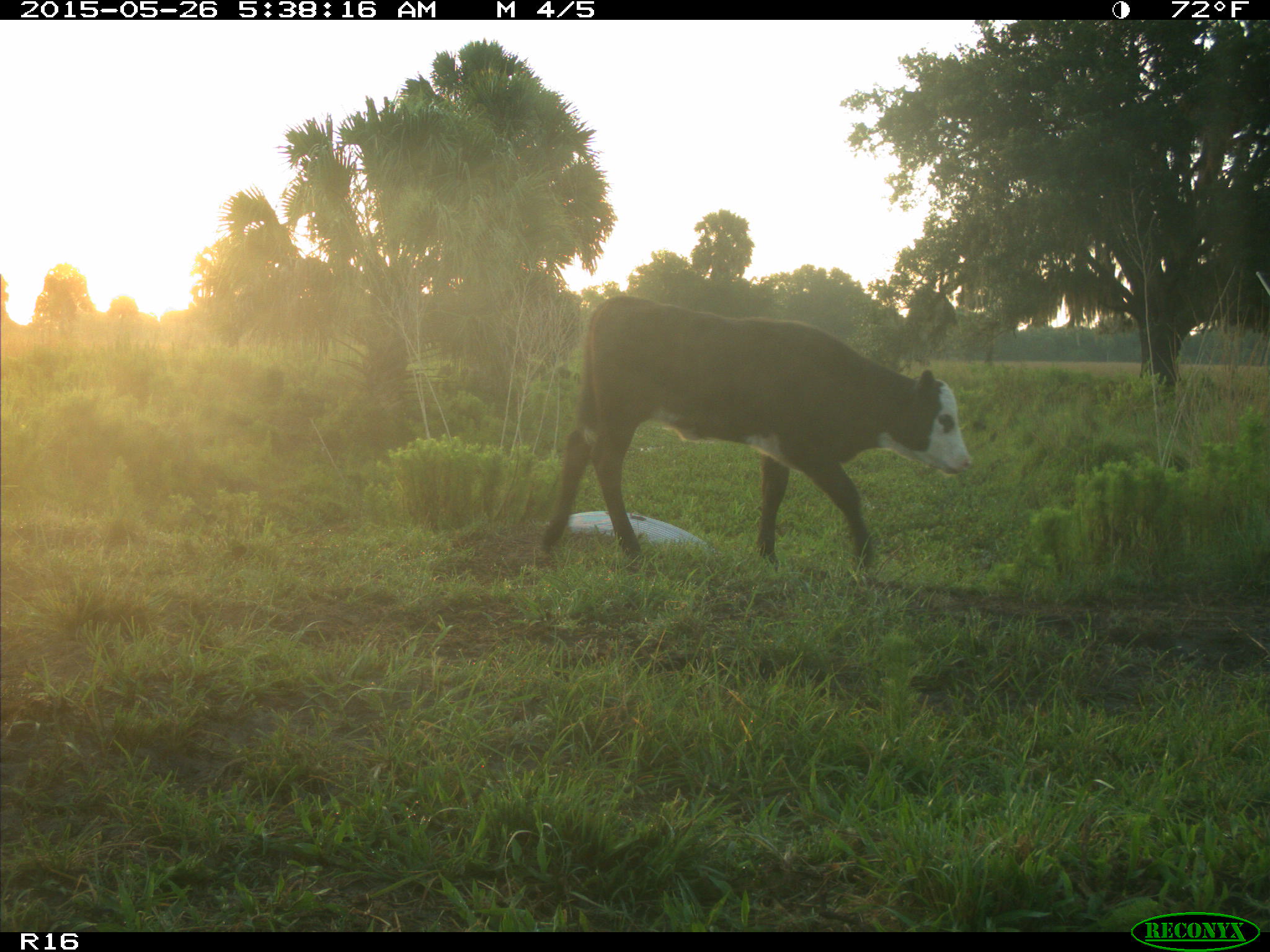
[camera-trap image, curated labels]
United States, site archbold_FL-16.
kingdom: Animalia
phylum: Chordata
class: Mammalia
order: Artiodactyla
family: Bovidae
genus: Bos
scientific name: Bos taurus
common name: domestic cow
Bos taurus (domestic cow).